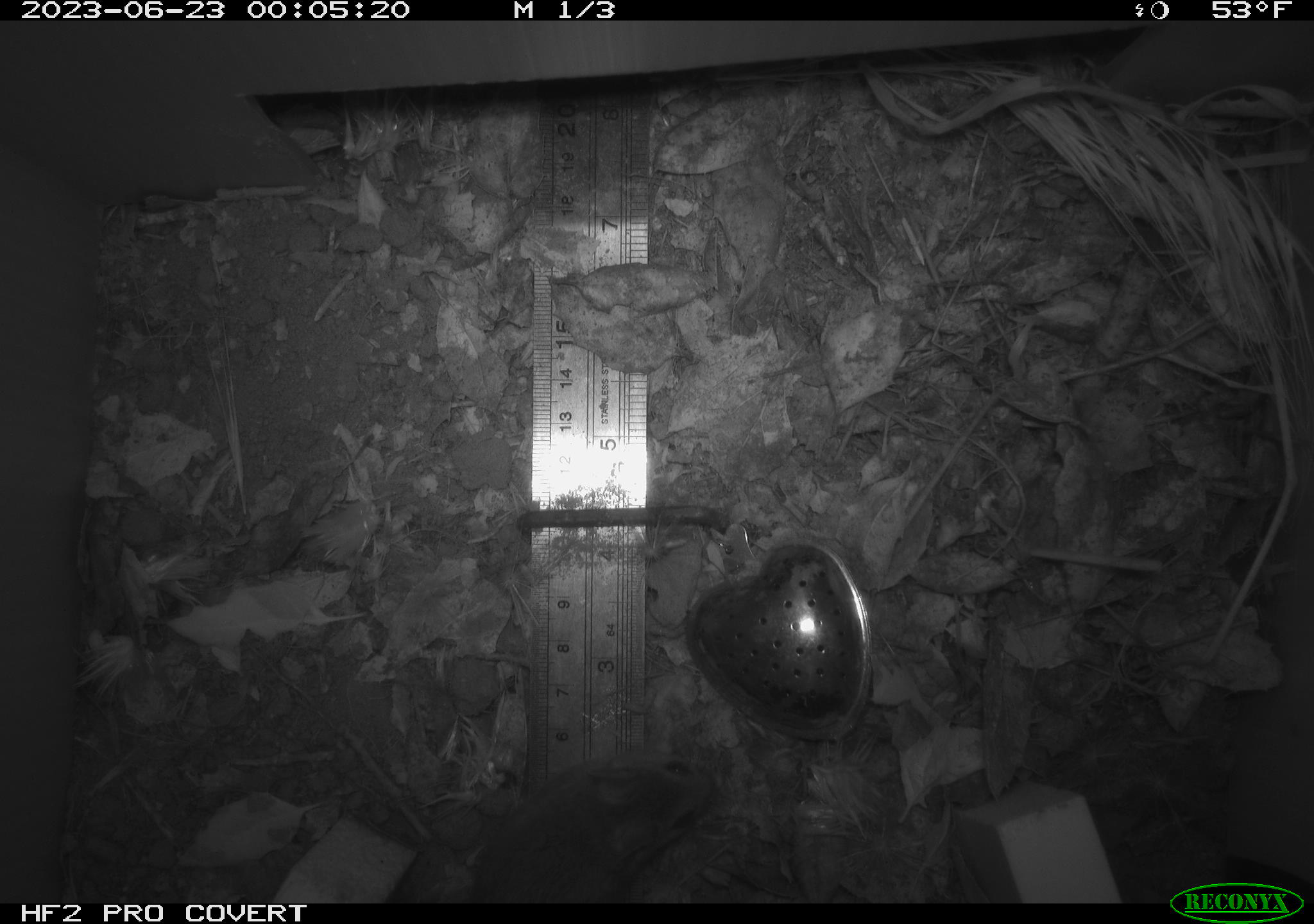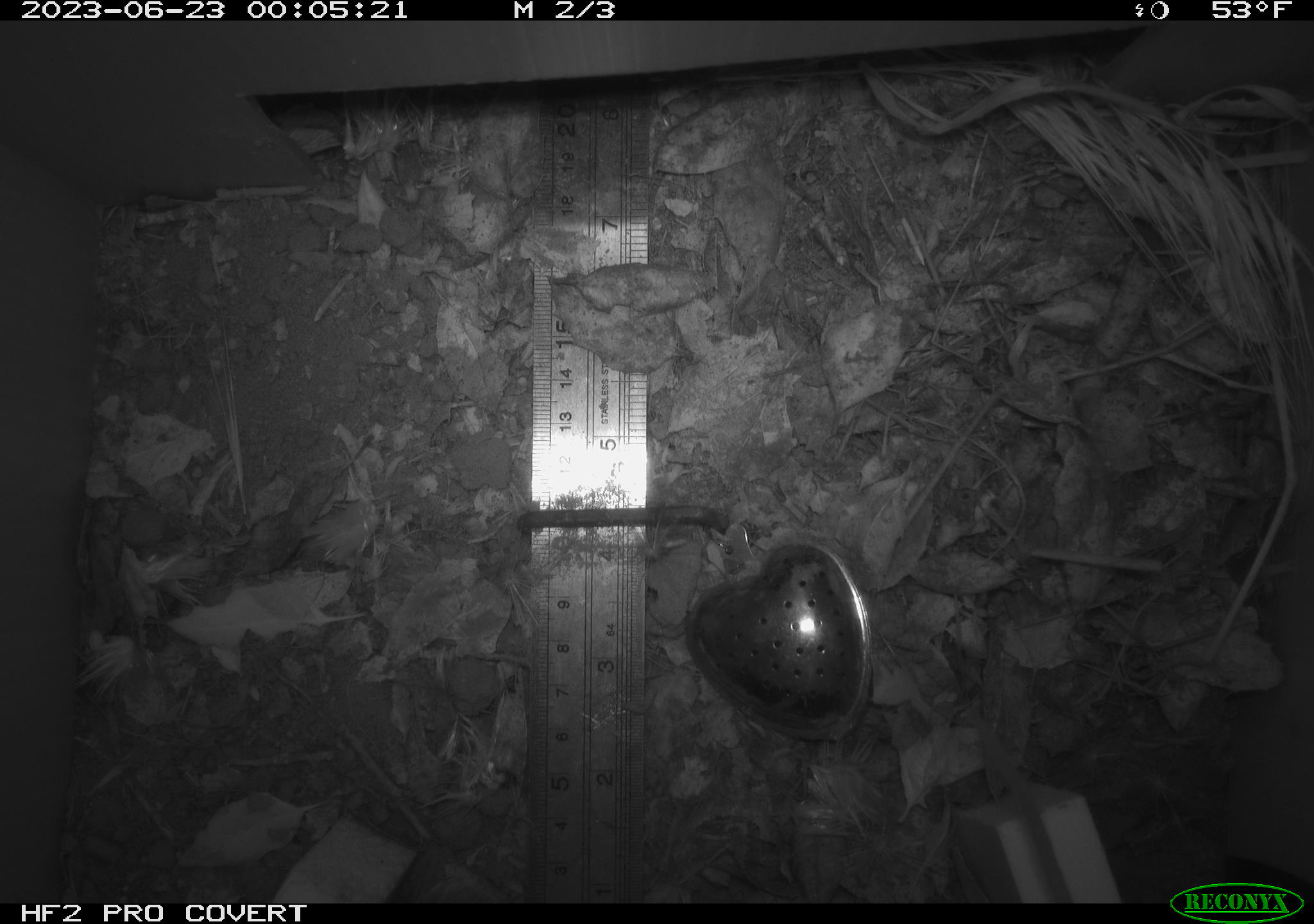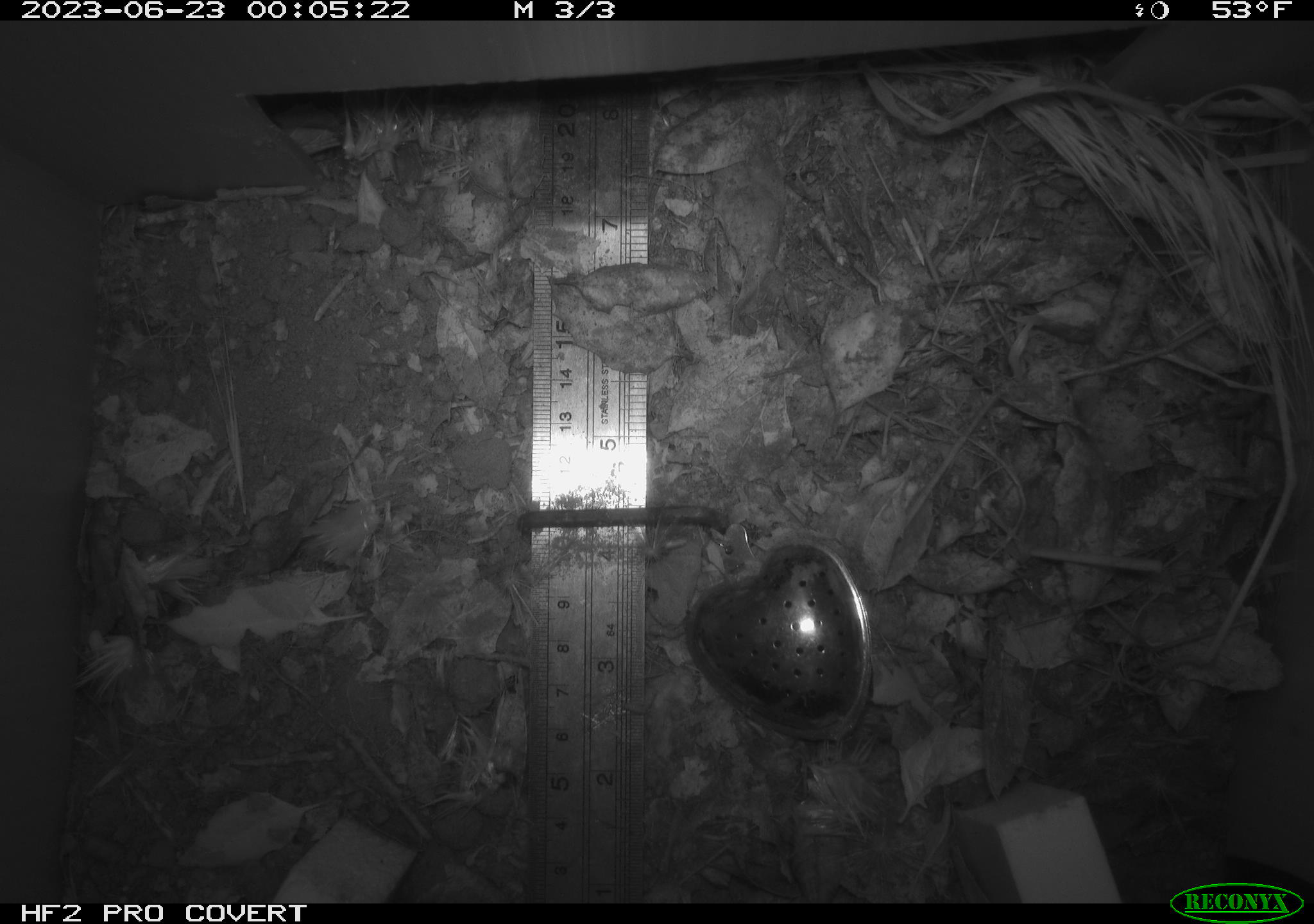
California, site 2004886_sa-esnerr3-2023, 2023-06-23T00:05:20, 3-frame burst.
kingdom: Animalia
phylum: Chordata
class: Mammalia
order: Rodentia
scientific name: Rodentia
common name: mouse species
Mouse species (Rodentia).